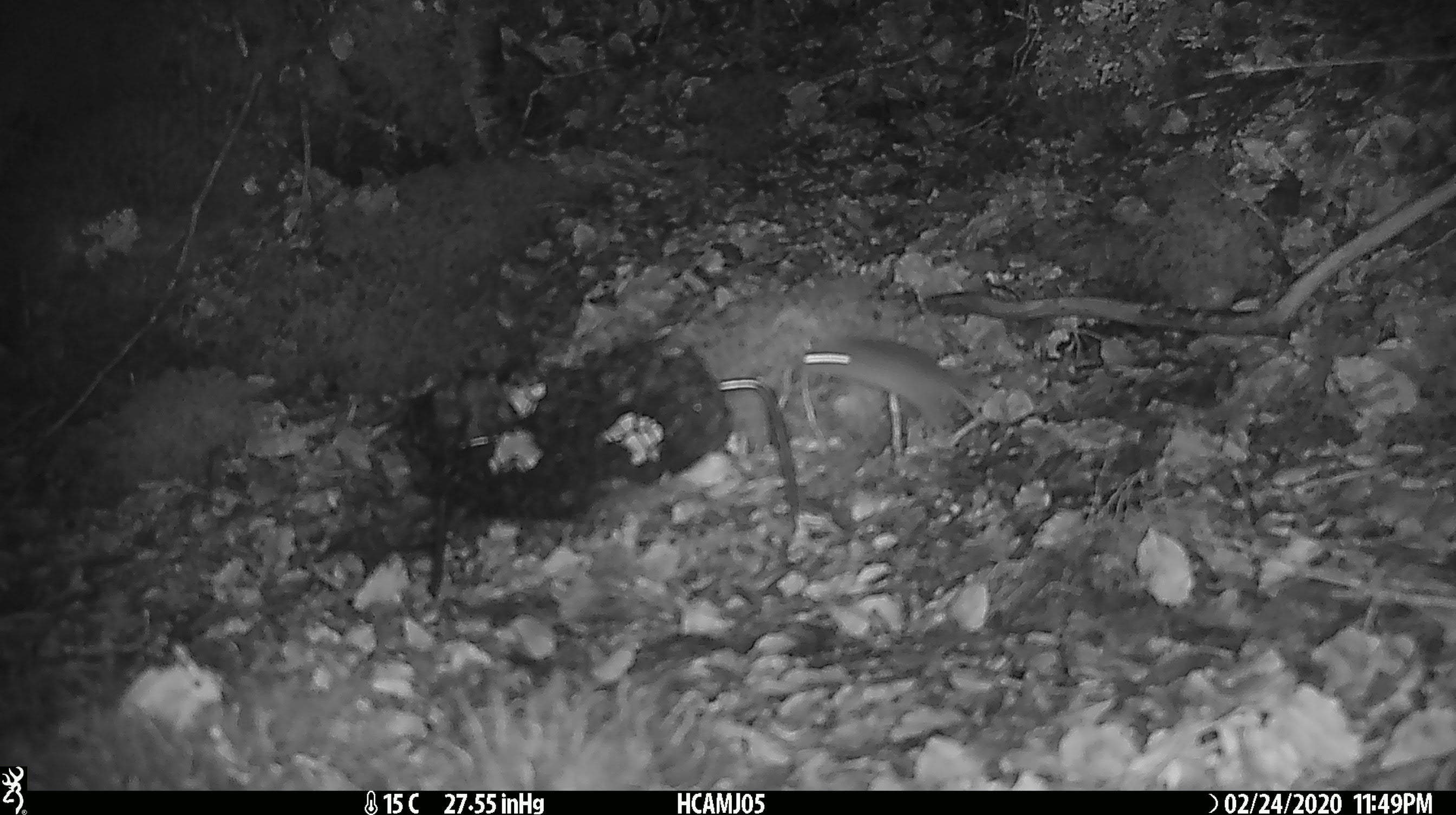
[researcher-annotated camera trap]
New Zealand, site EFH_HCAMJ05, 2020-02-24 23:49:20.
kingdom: Animalia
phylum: Chordata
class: Mammalia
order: Rodentia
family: Muridae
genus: Mus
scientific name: Mus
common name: mouse